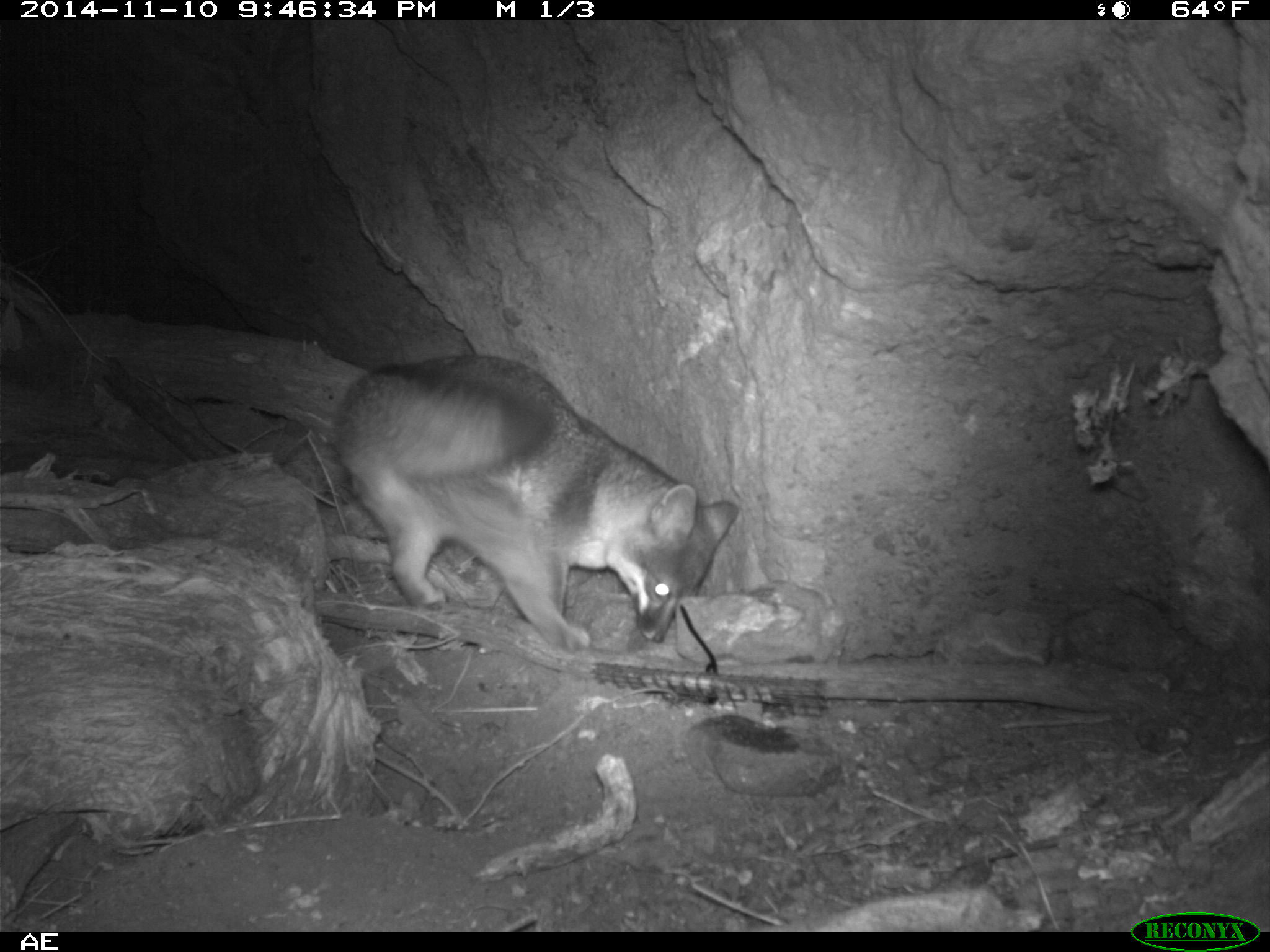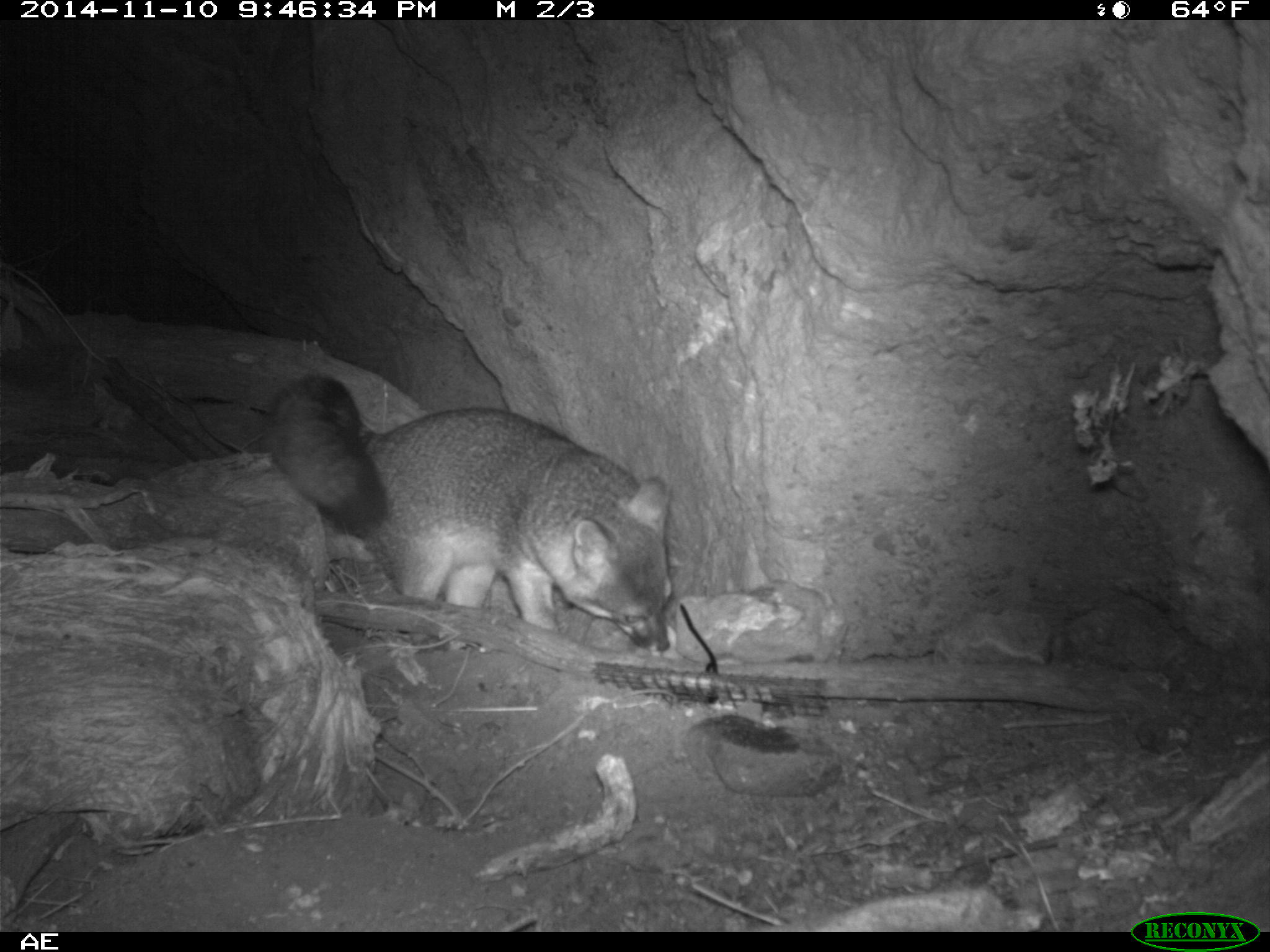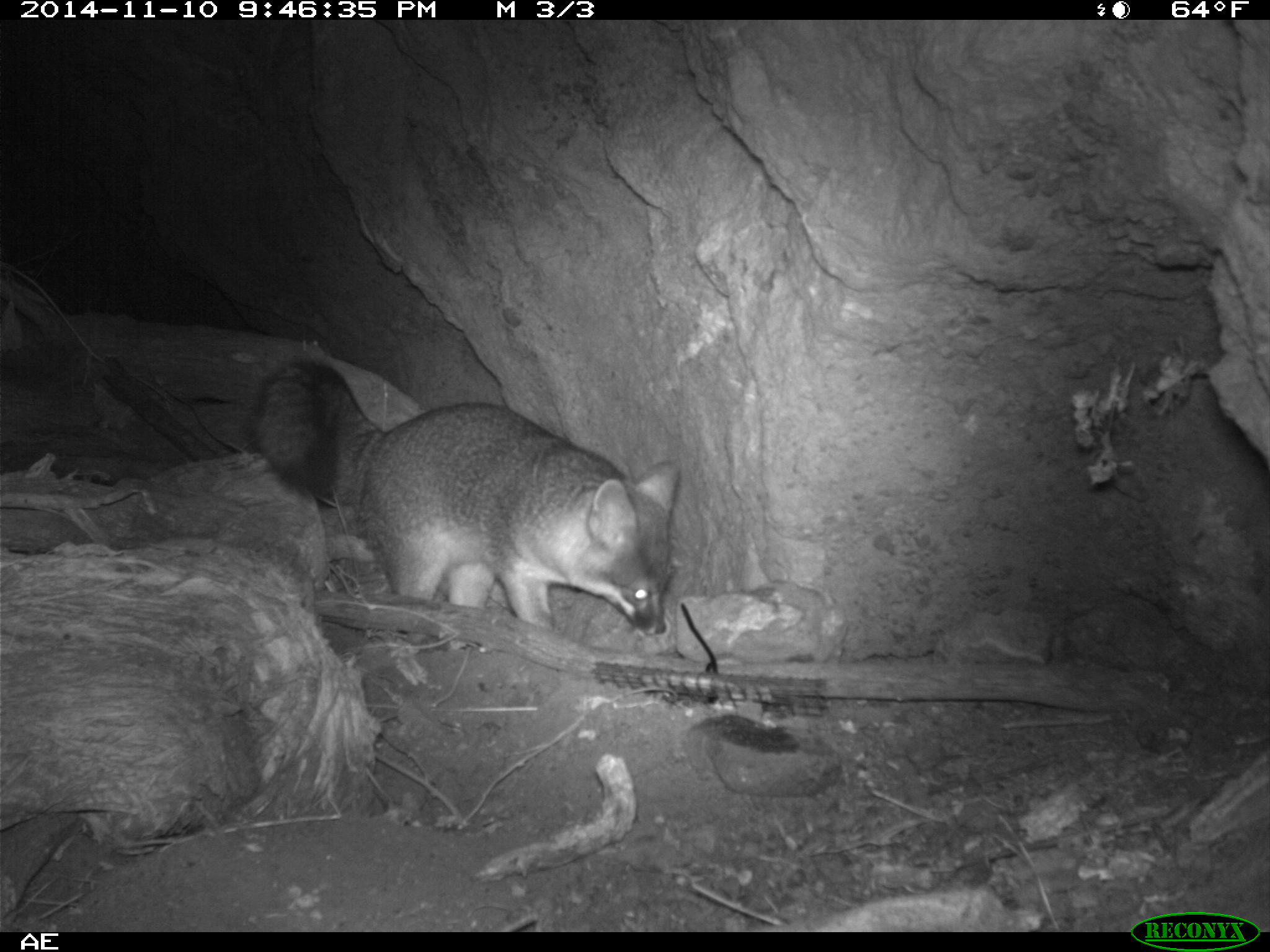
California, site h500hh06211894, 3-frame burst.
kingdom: Animalia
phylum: Chordata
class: Mammalia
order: Carnivora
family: Canidae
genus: Urocyon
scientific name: Urocyon littoralis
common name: island fox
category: fox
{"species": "fox (island fox) (Urocyon littoralis)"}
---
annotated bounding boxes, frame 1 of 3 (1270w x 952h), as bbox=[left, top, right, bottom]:
fox: bbox=[337, 351, 737, 648]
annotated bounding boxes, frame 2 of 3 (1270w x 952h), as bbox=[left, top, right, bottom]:
fox: bbox=[262, 371, 672, 656]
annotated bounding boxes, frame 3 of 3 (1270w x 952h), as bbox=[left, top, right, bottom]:
fox: bbox=[251, 363, 678, 635]